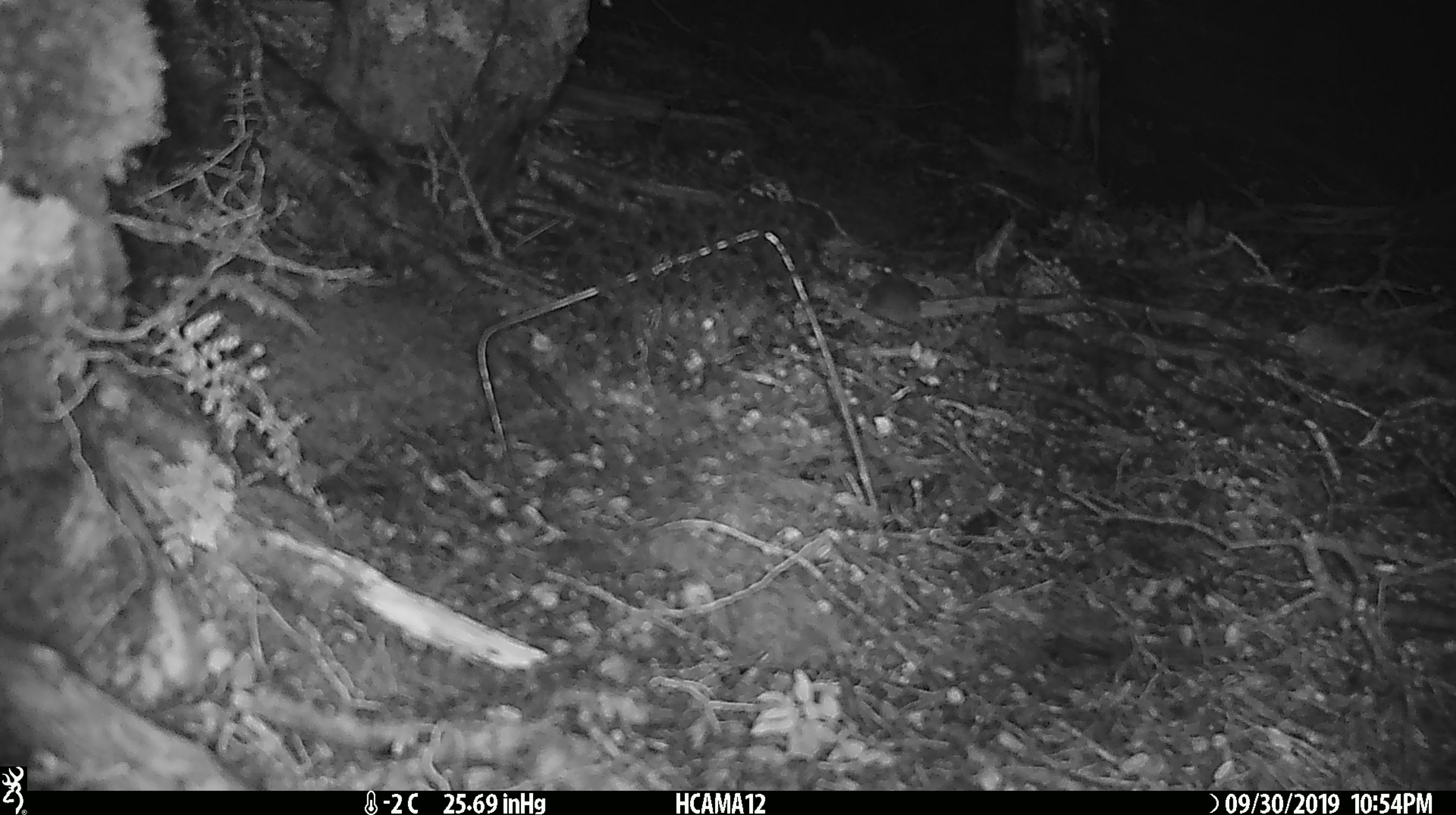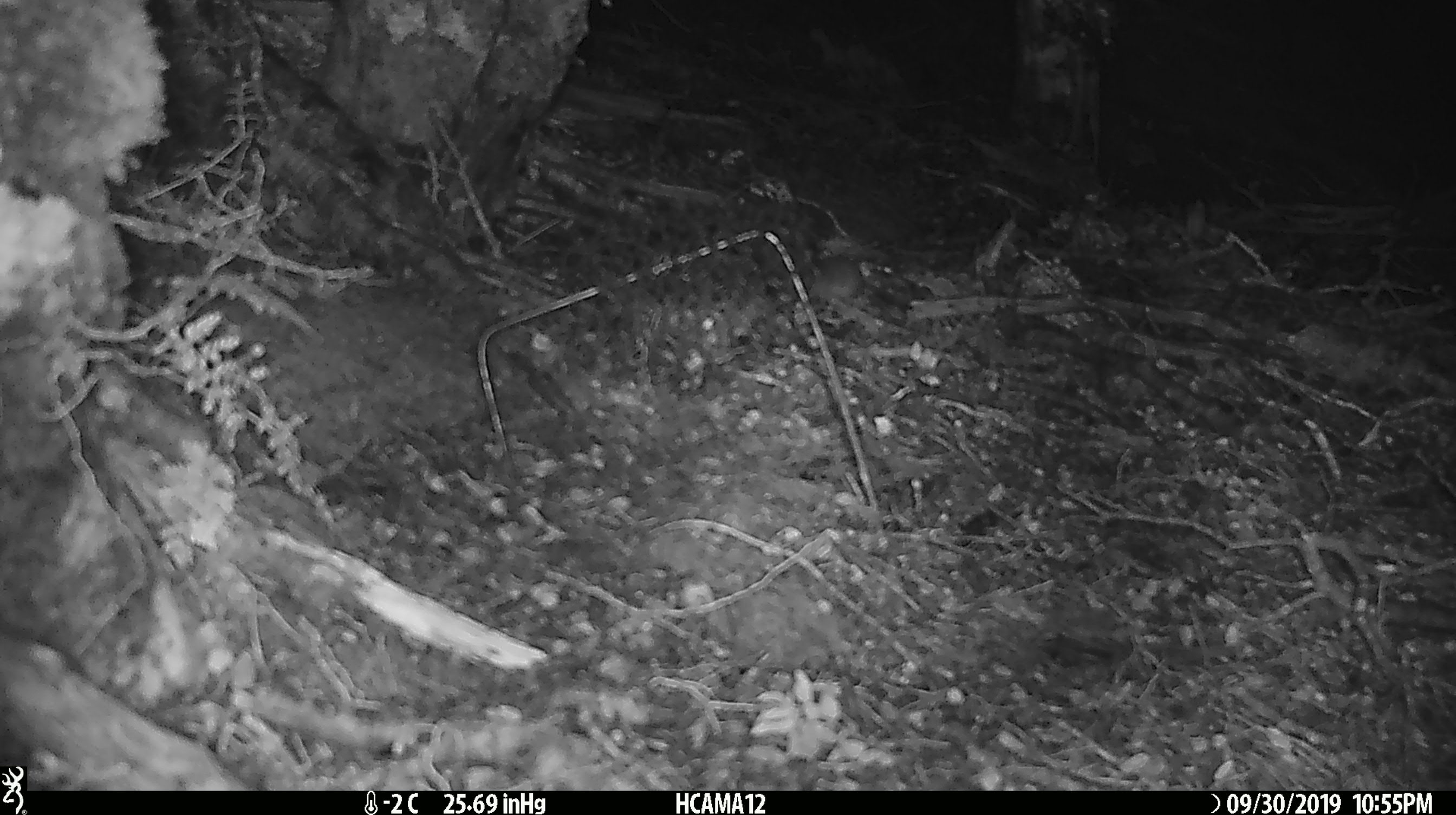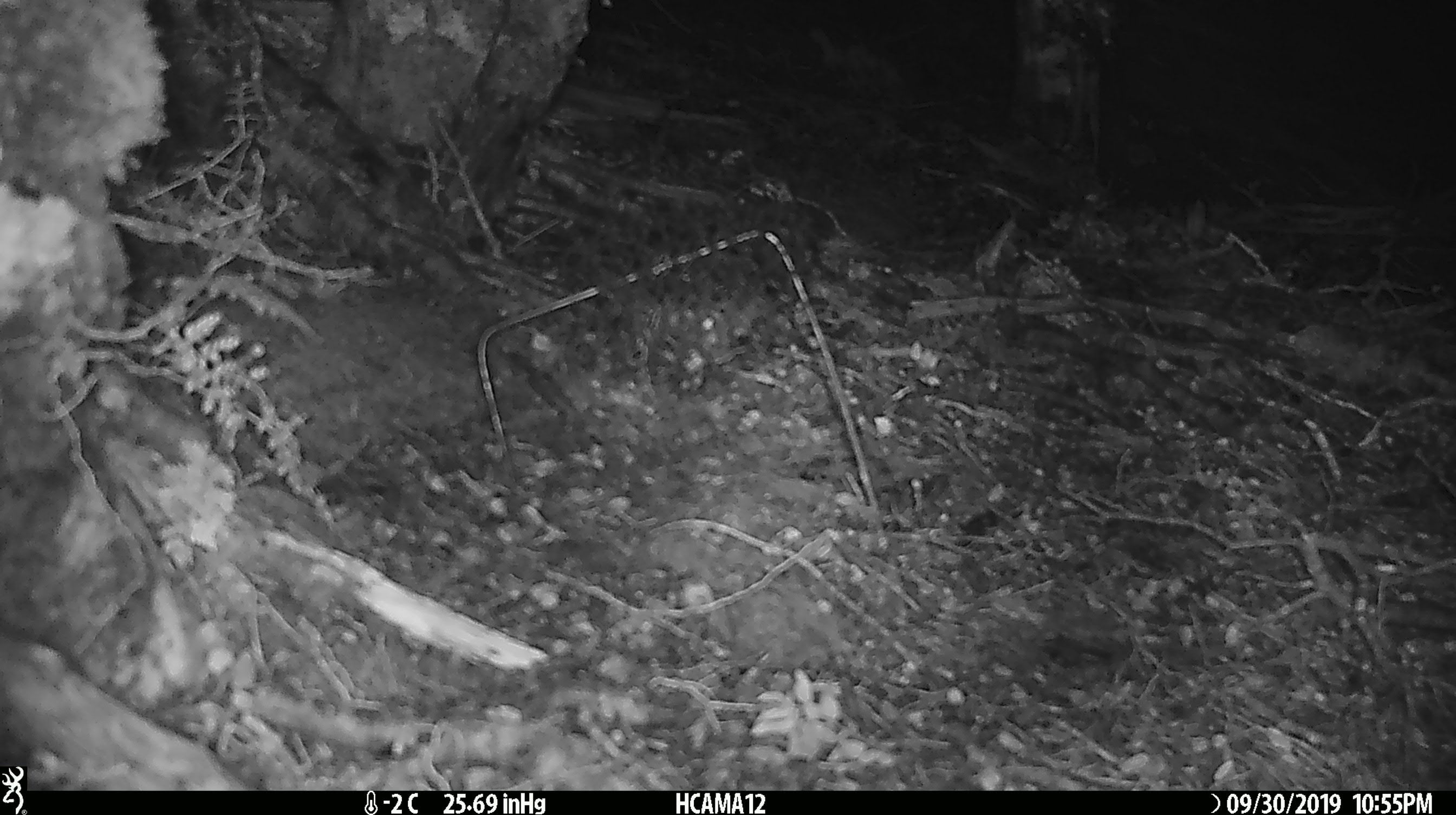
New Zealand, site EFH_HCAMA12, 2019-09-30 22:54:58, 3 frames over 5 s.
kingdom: Animalia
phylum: Chordata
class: Mammalia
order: Rodentia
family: Muridae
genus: Mus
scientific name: Mus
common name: mouse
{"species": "mouse (Mus)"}